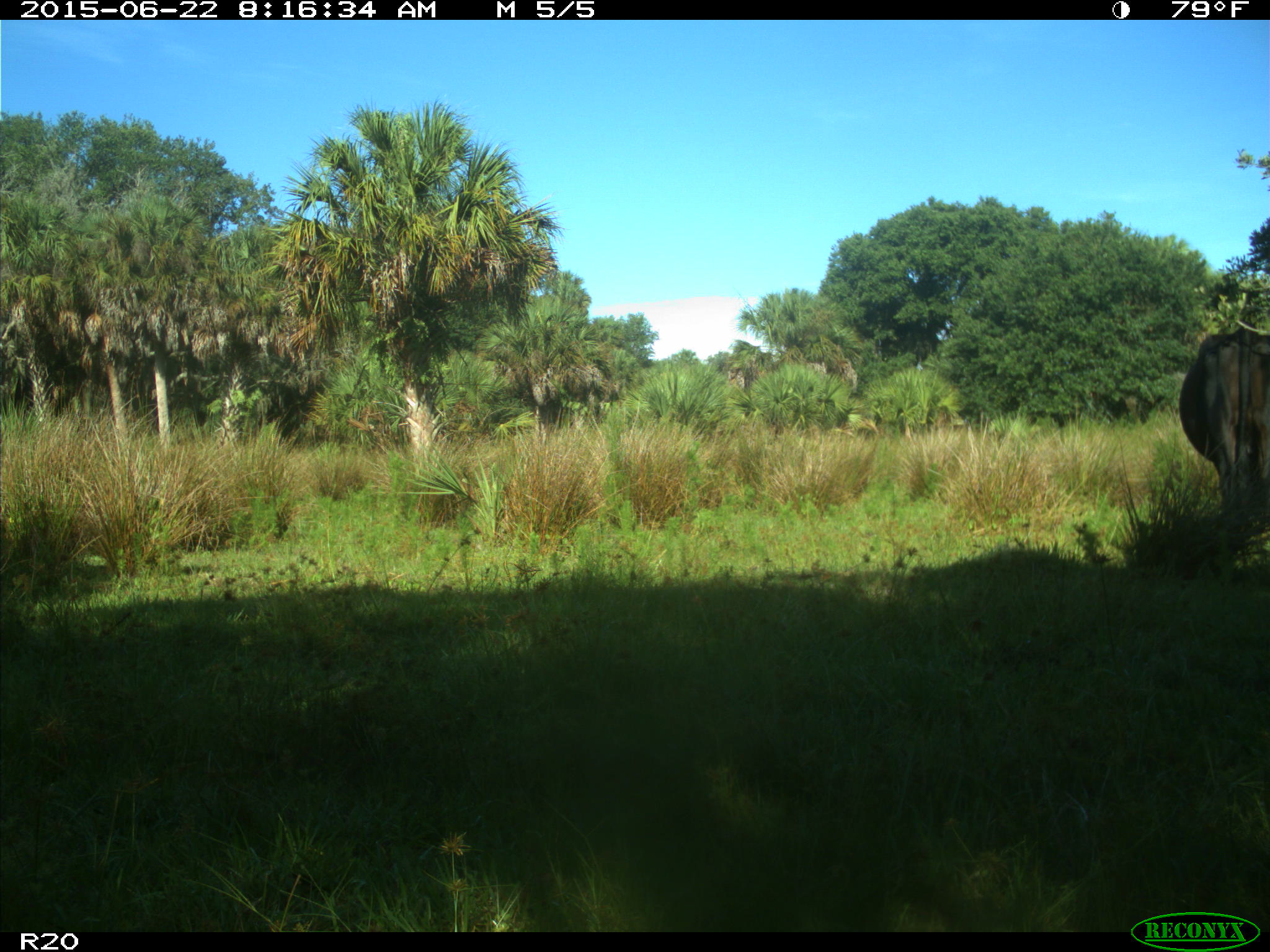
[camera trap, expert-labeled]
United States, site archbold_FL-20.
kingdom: Animalia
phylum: Chordata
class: Mammalia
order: Artiodactyla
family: Bovidae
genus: Bos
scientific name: Bos taurus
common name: domestic cow